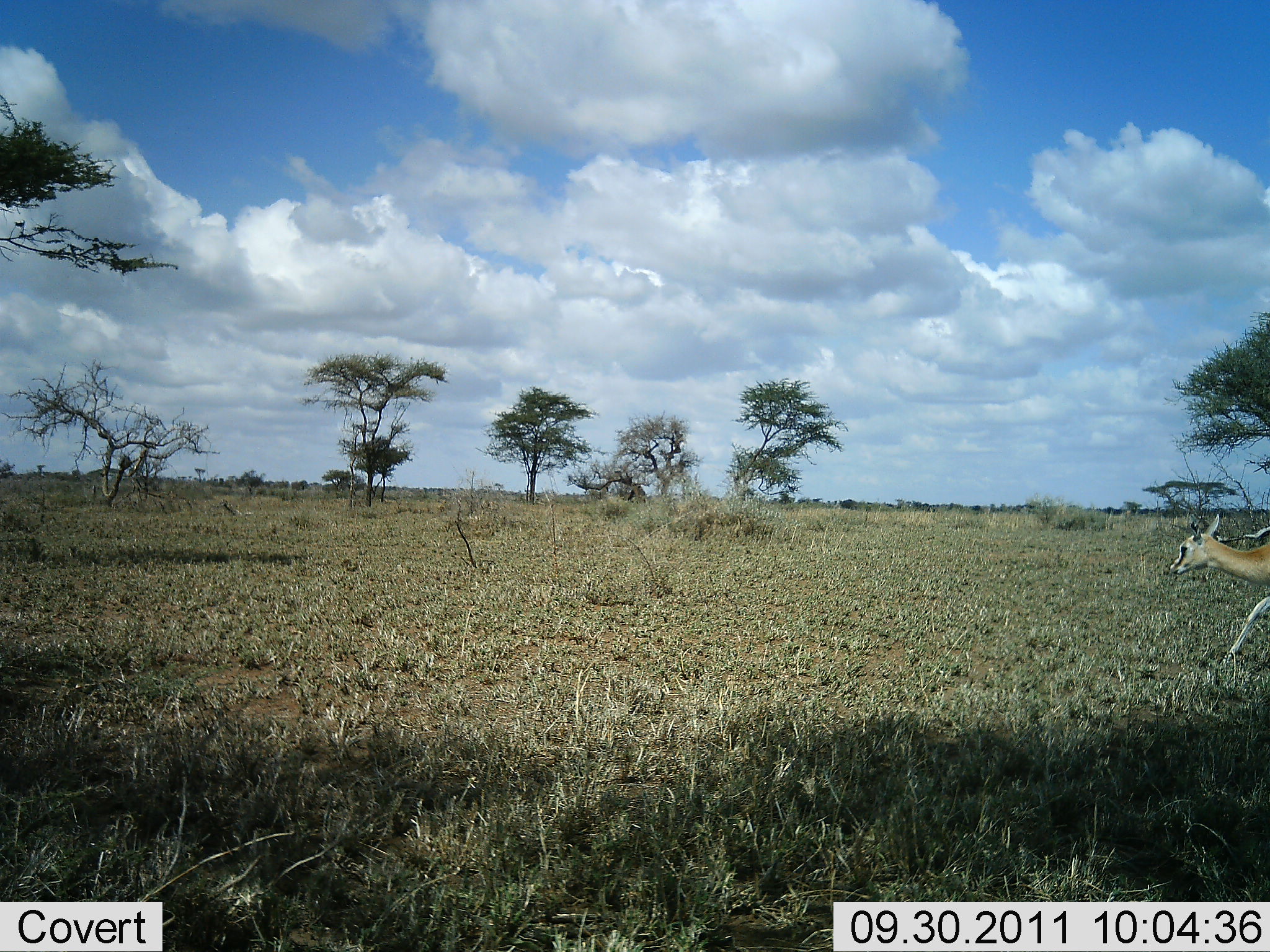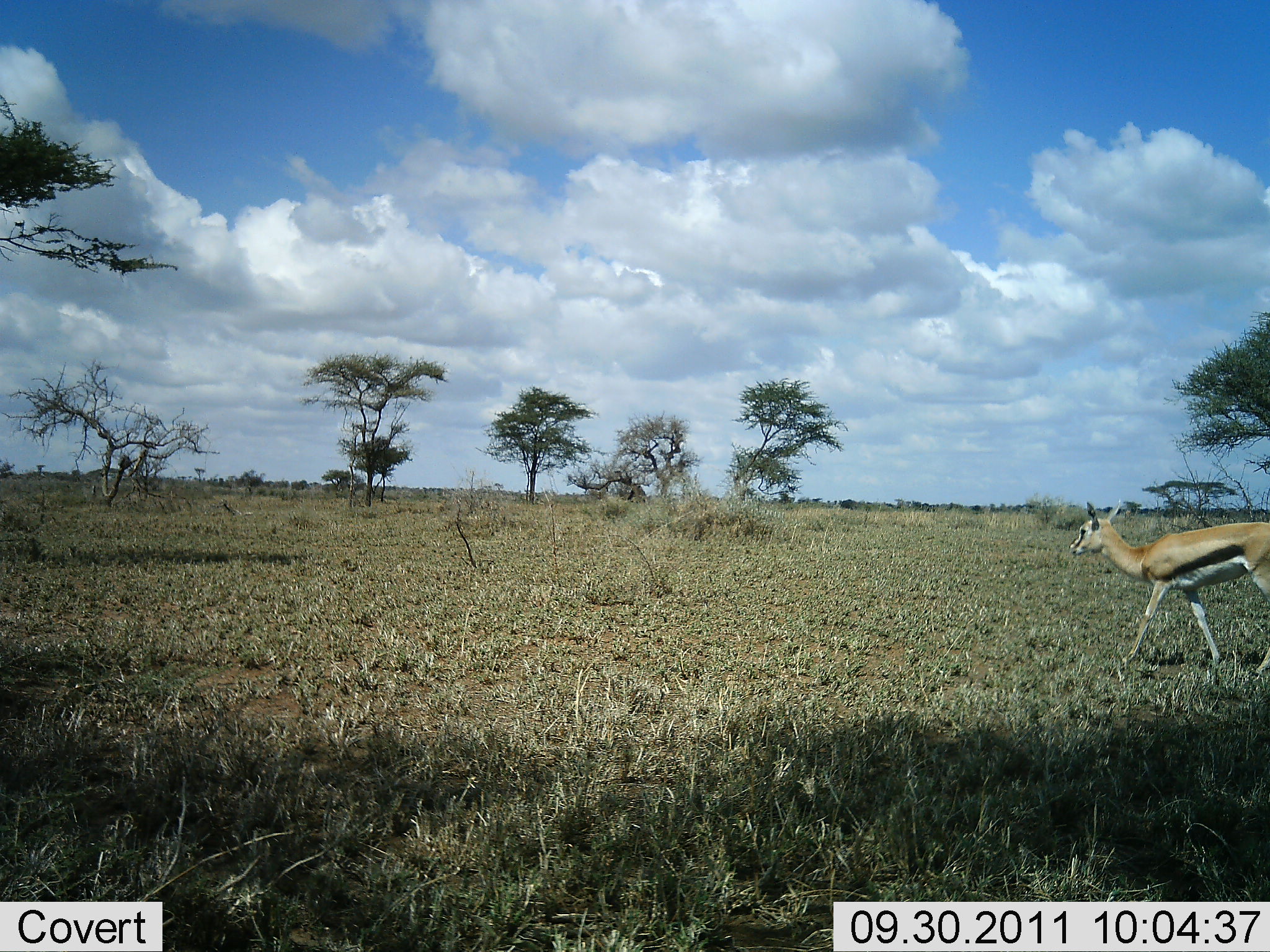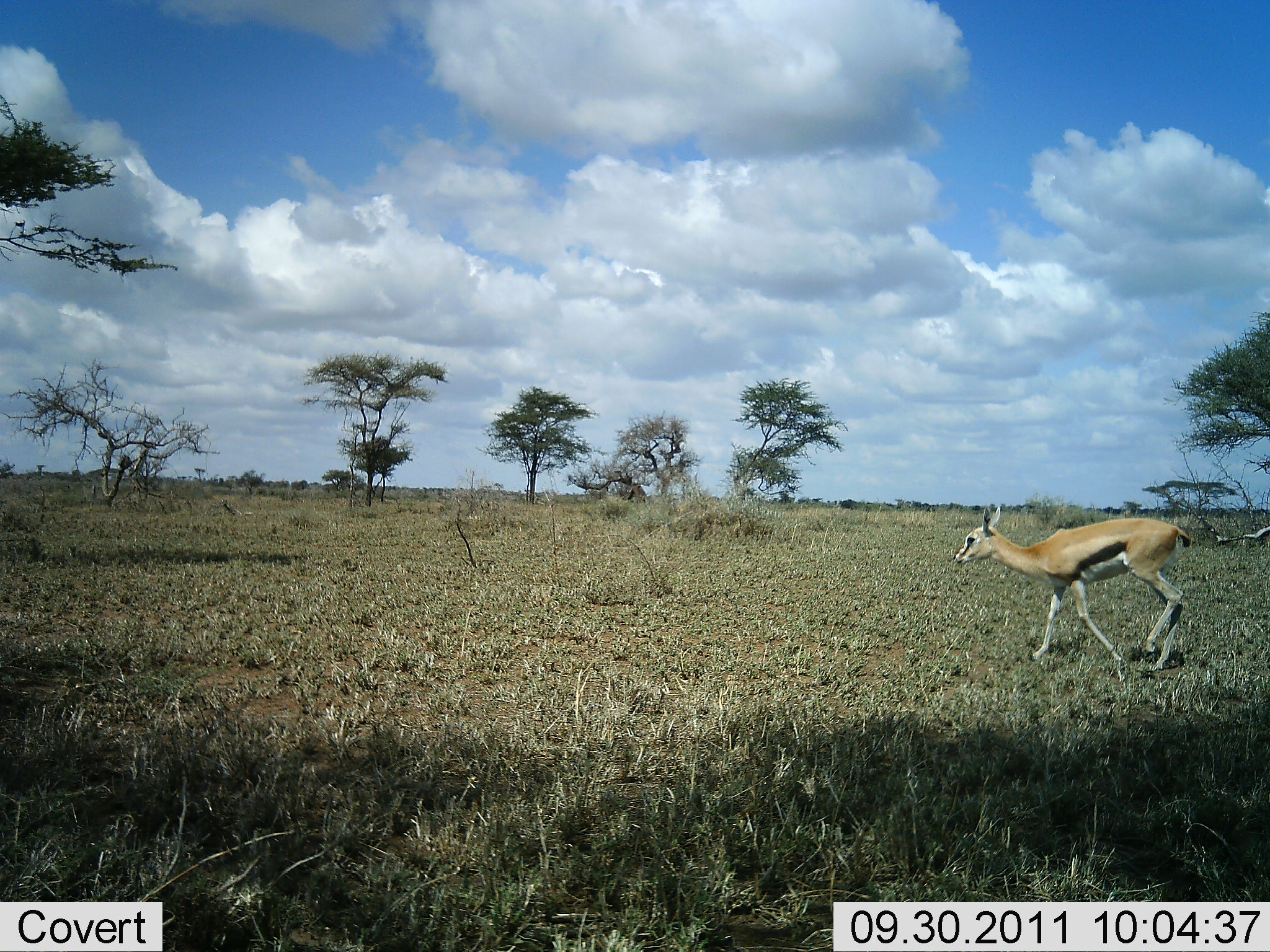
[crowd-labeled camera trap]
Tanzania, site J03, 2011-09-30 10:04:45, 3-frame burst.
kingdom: Animalia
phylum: Chordata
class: Mammalia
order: Artiodactyla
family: Bovidae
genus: Eudorcas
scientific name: Eudorcas thomsonii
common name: thomson's gazelle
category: gazellethomsons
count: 1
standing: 0%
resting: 0%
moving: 100%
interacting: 0%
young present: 0%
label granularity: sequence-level